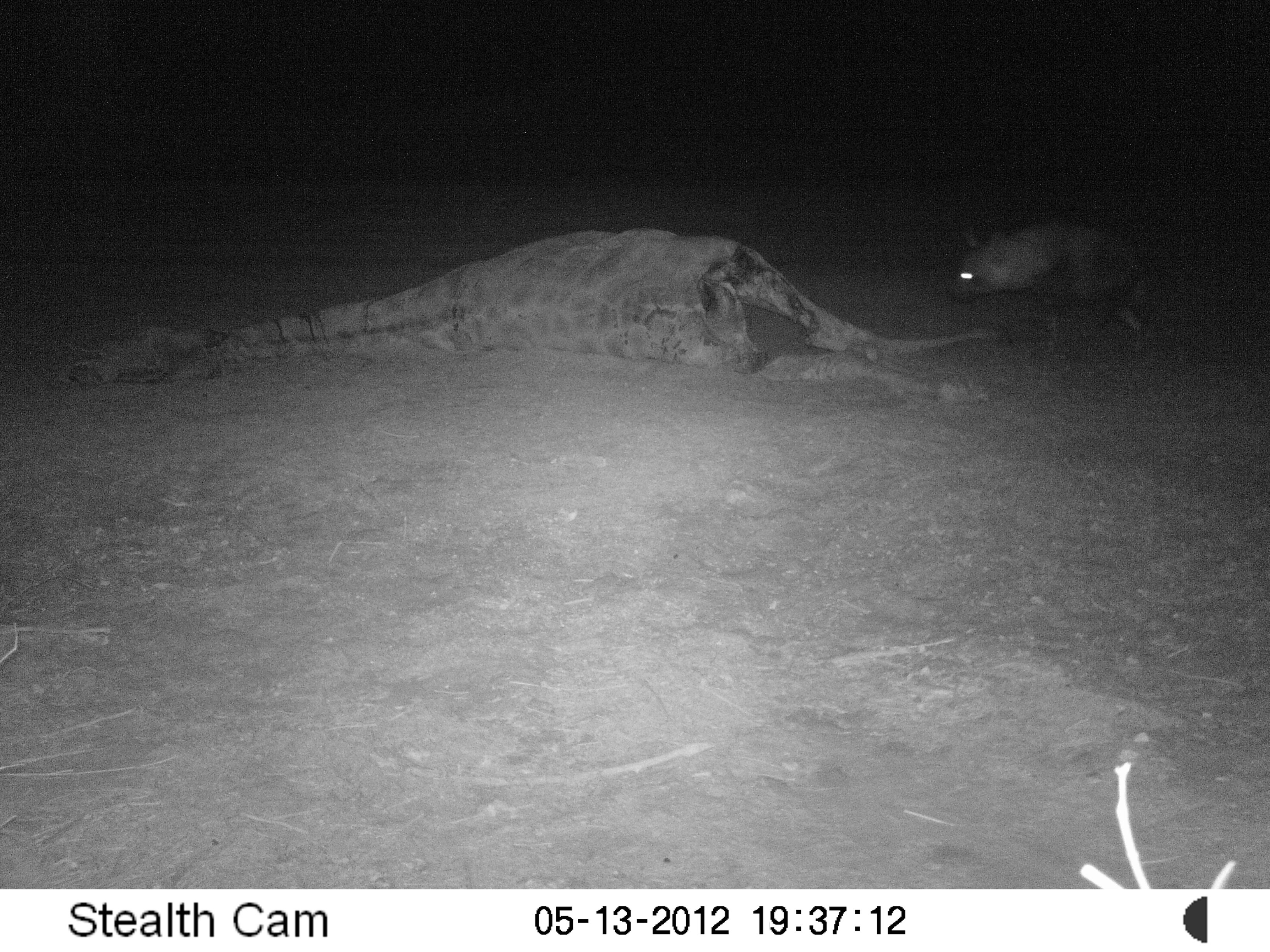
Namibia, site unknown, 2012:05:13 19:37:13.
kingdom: Animalia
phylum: Chordata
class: Mammalia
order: Carnivora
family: Hyaenidae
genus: Parahyaena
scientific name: Parahyaena brunnea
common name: brown hyena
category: hyaena brunnea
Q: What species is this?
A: Hyaena brunnea (brown hyena) (Parahyaena brunnea).